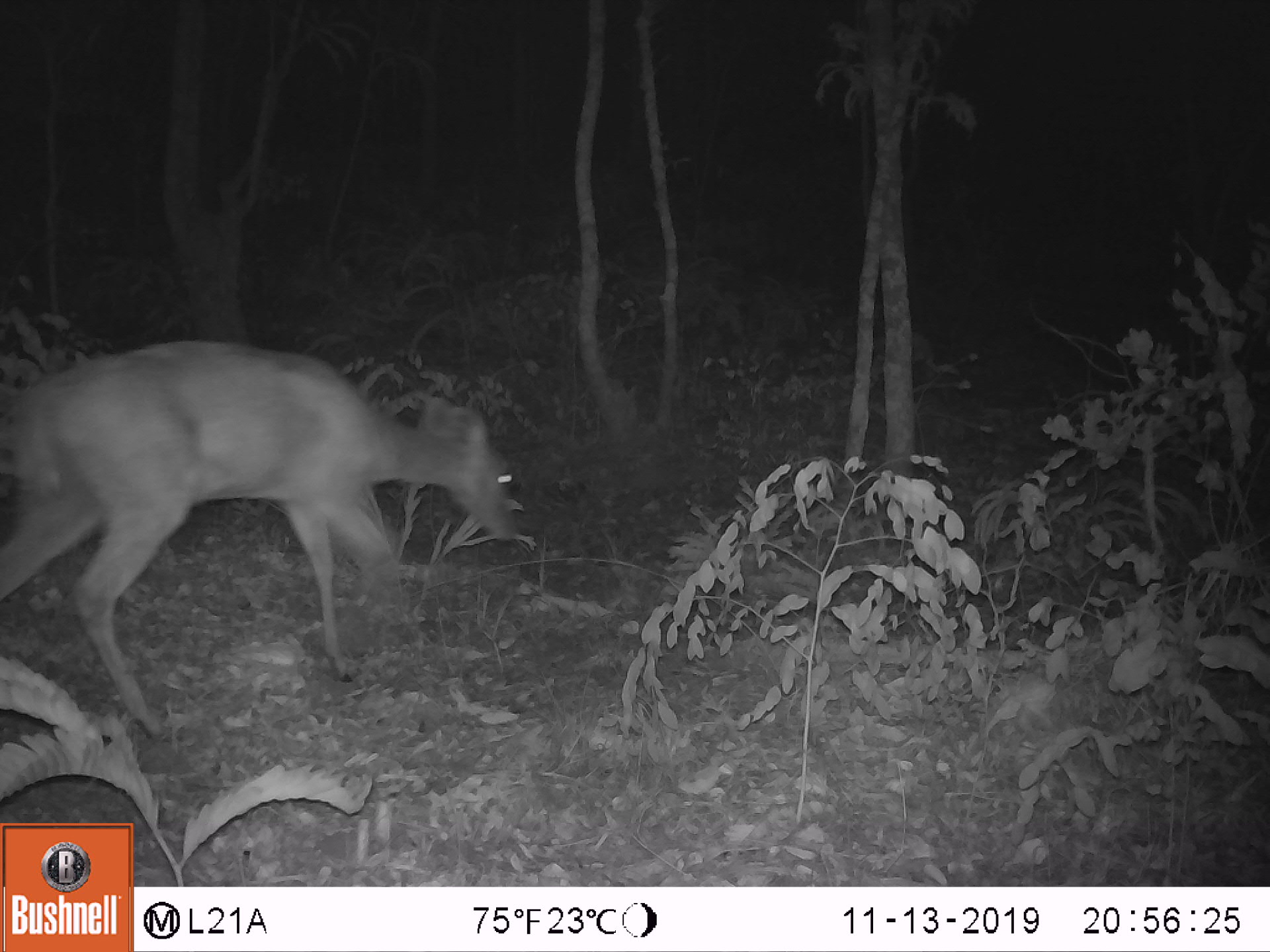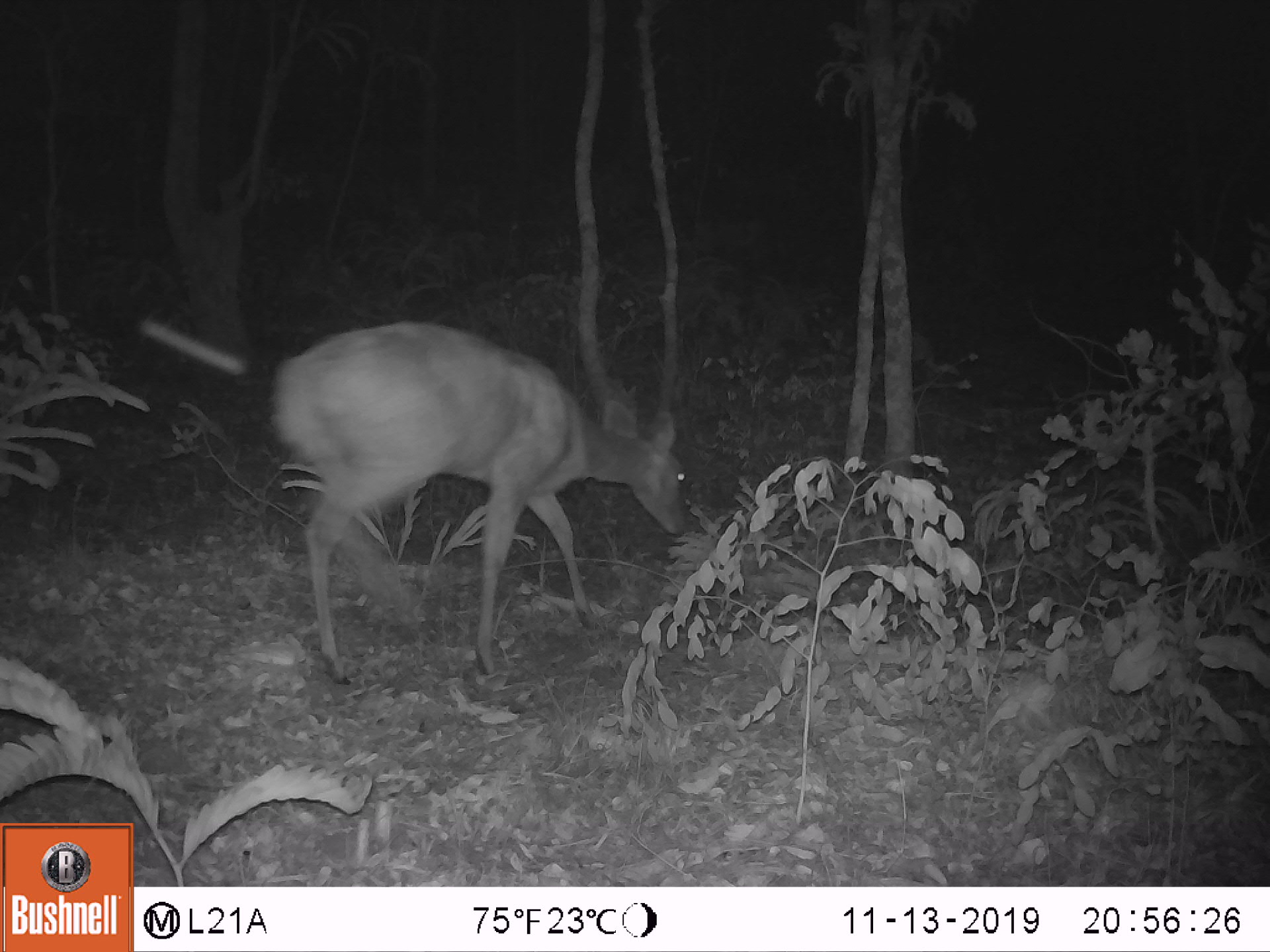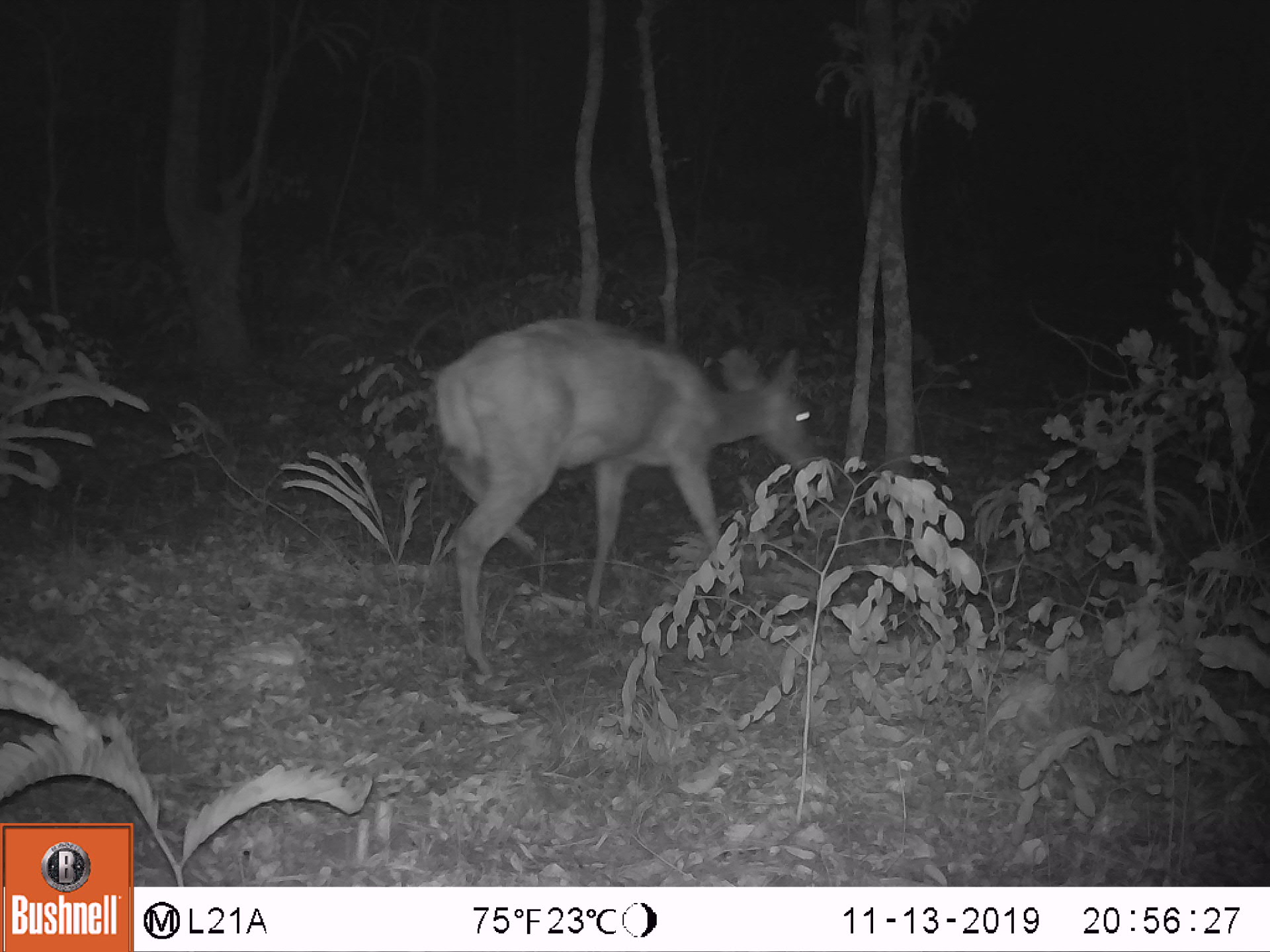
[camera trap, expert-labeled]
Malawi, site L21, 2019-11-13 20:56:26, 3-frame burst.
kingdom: Animalia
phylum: Chordata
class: Mammalia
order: Artiodactyla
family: Bovidae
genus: Redunca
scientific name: Redunca arundinum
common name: southern reedbuck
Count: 1.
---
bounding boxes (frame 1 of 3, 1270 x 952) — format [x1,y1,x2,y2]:
southern reedbuck: [10,335,529,732]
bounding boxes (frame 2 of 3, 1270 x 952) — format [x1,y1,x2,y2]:
southern reedbuck: [278,316,685,685]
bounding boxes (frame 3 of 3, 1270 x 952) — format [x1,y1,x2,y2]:
southern reedbuck: [428,303,821,680]